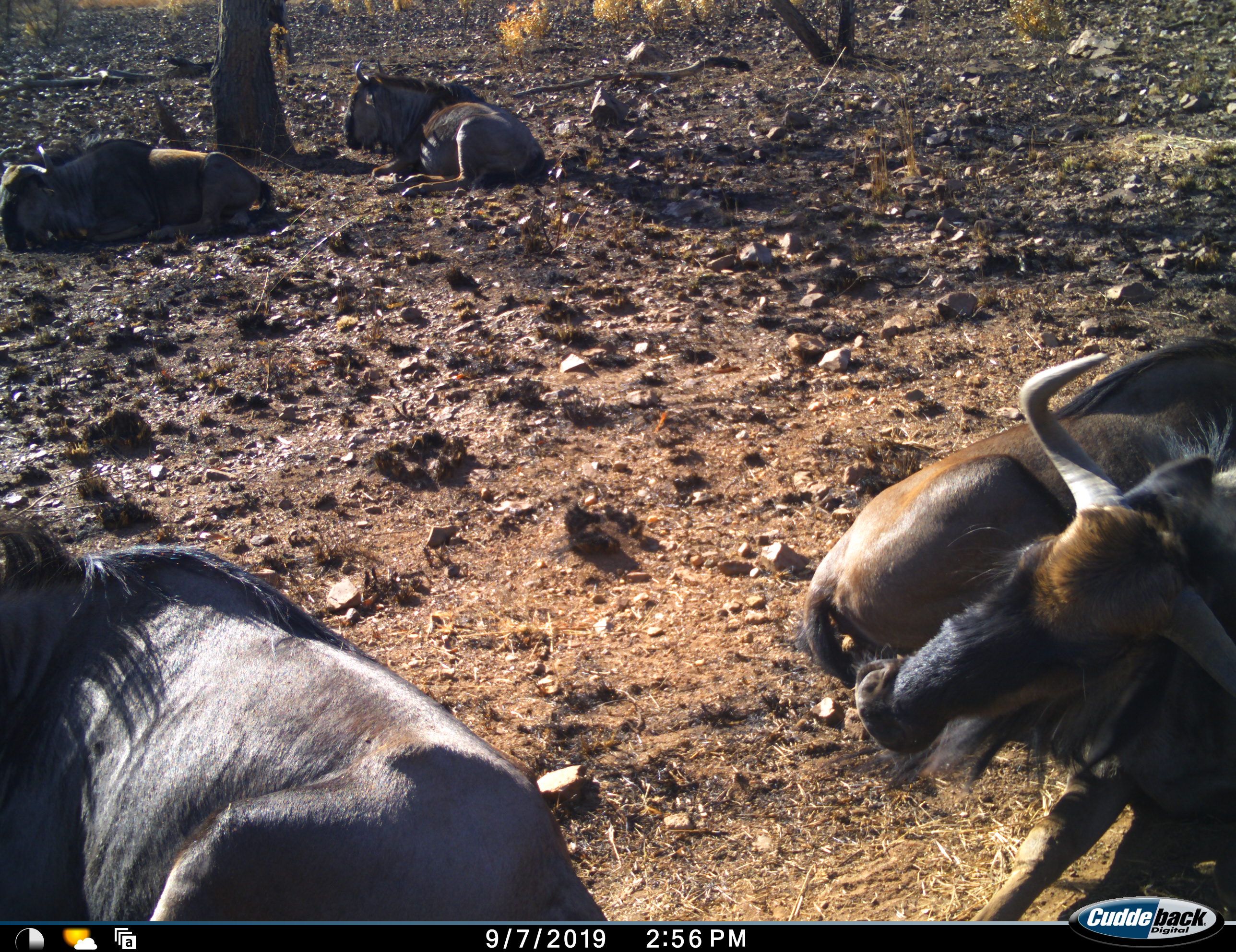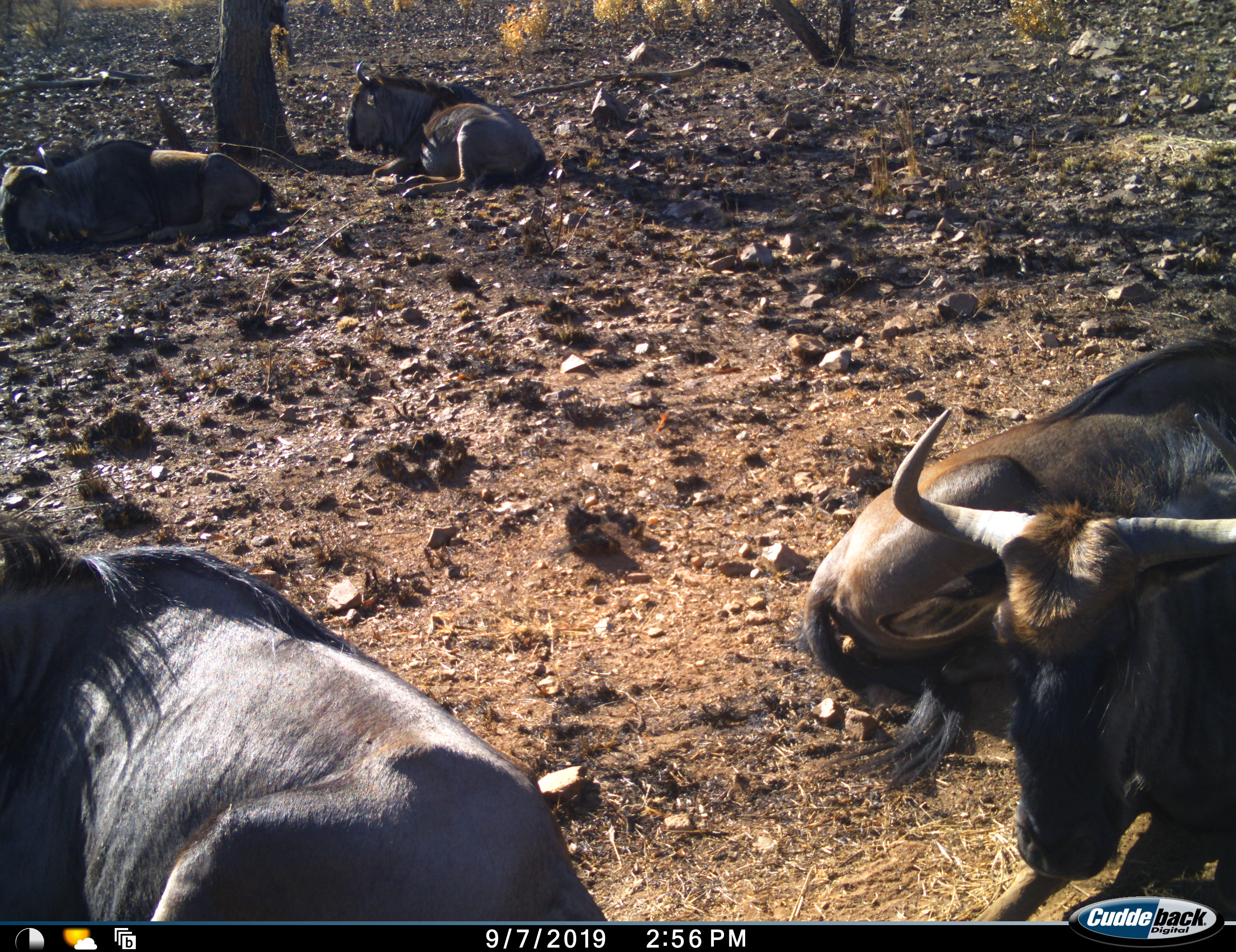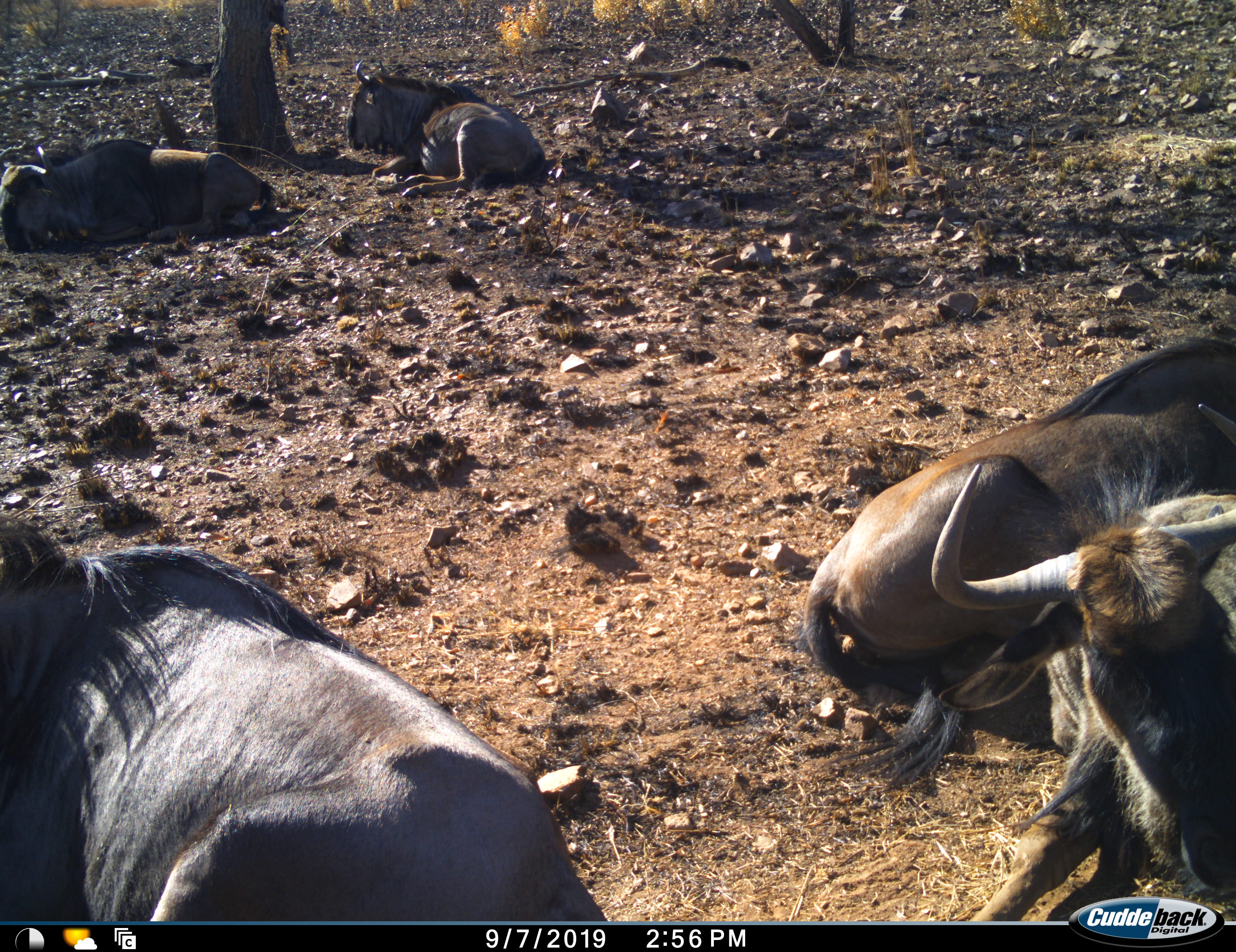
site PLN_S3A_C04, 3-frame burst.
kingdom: Animalia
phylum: Chordata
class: Mammalia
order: Artiodactyla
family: Bovidae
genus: Connochaetes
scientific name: Connochaetes taurinus taurinus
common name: blue wildebeest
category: wildebeestblue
Wildebeestblue (blue wildebeest) (Connochaetes taurinus taurinus), count 5. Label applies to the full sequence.